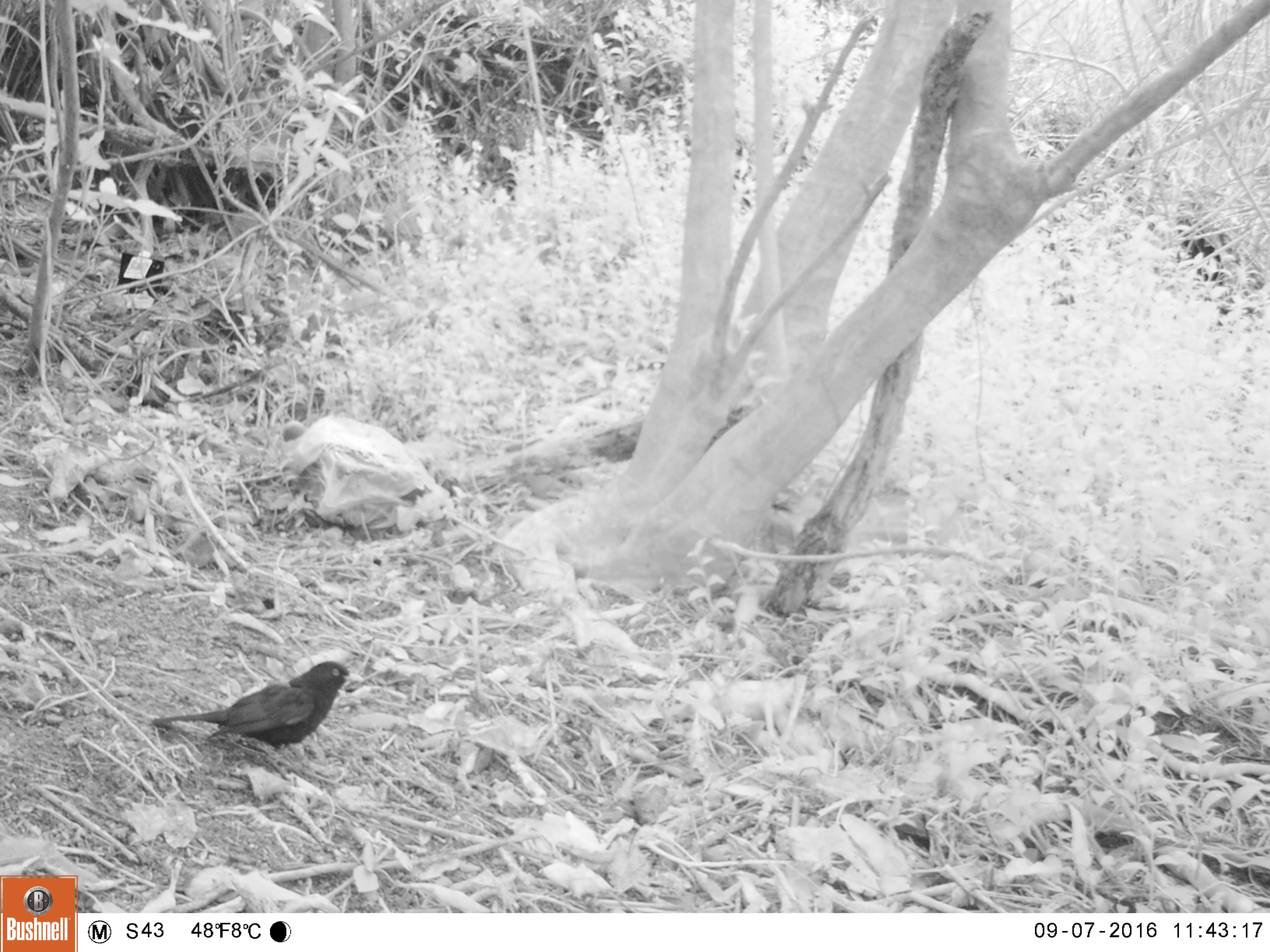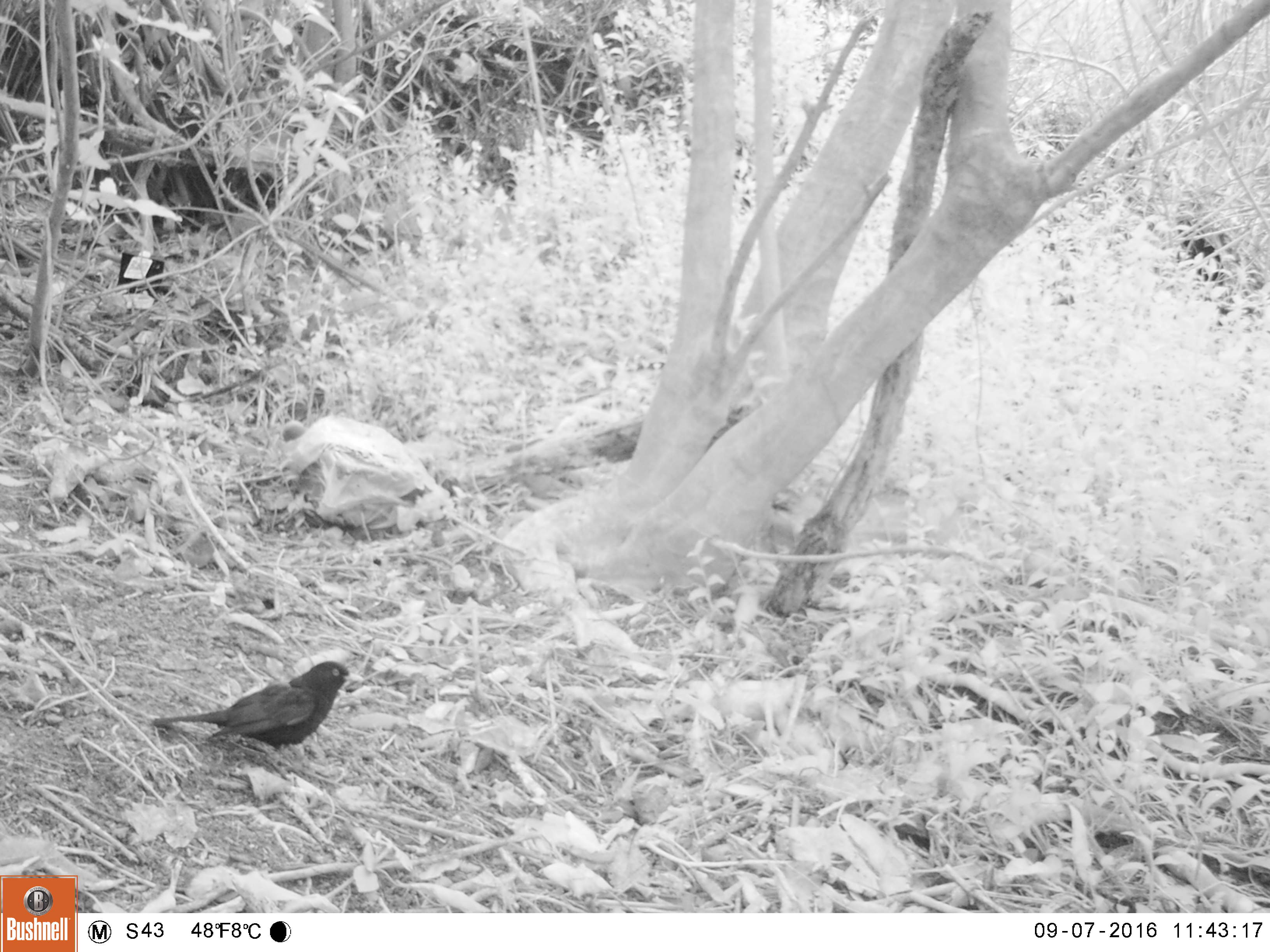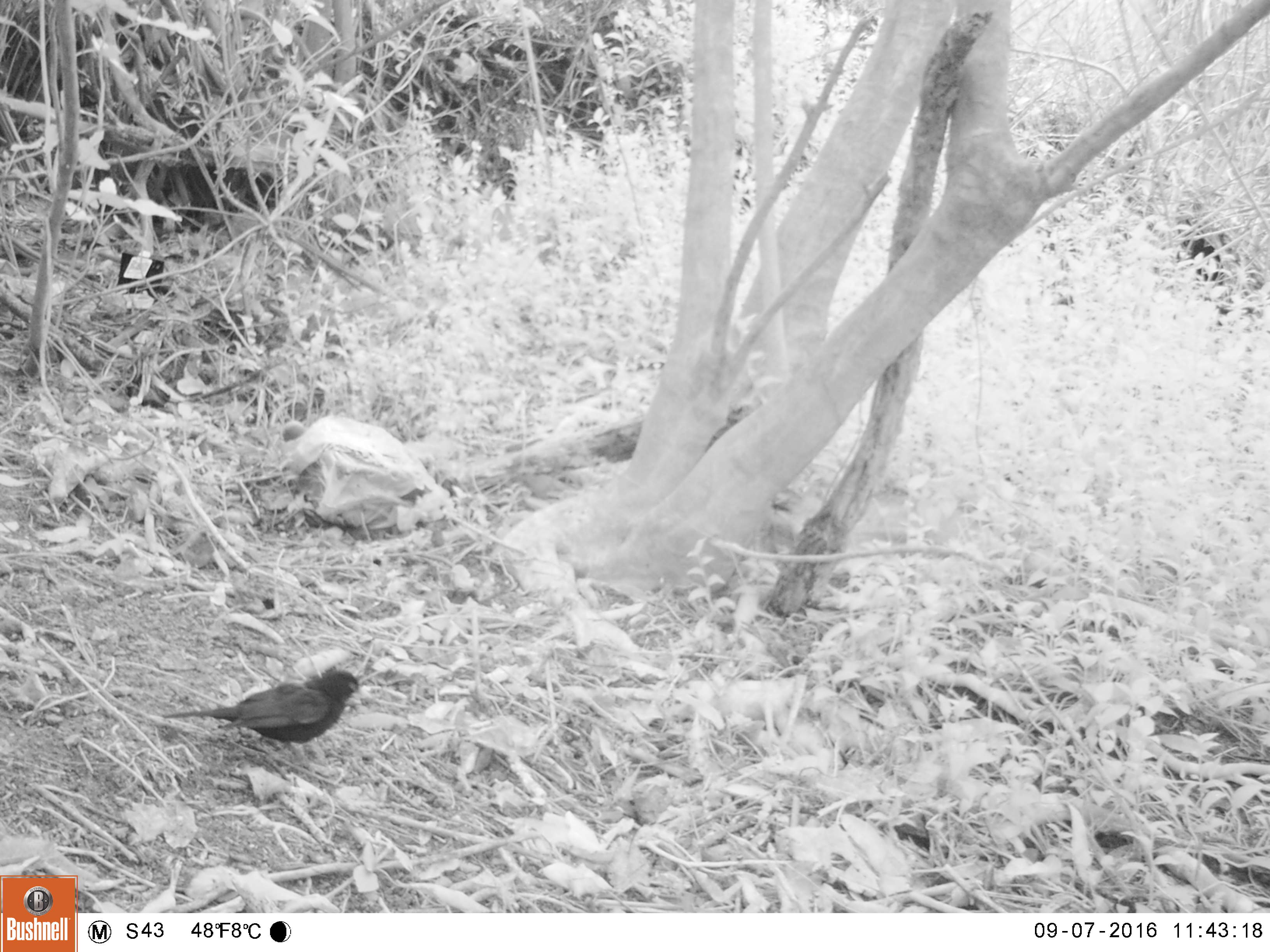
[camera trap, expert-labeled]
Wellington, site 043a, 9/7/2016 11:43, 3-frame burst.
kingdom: Animalia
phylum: Chordata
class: Aves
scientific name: Aves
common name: bird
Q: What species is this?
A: Bird (Aves).